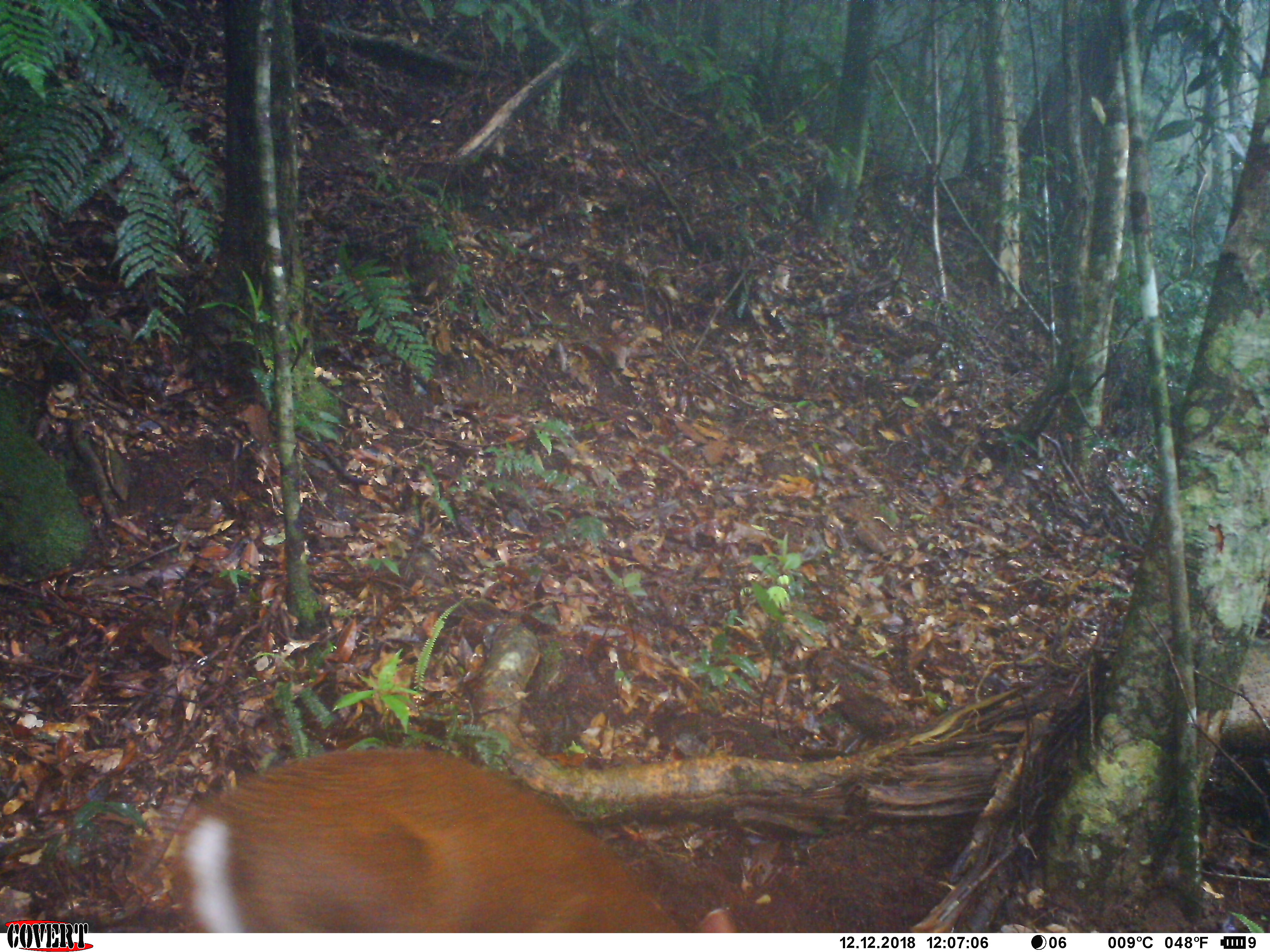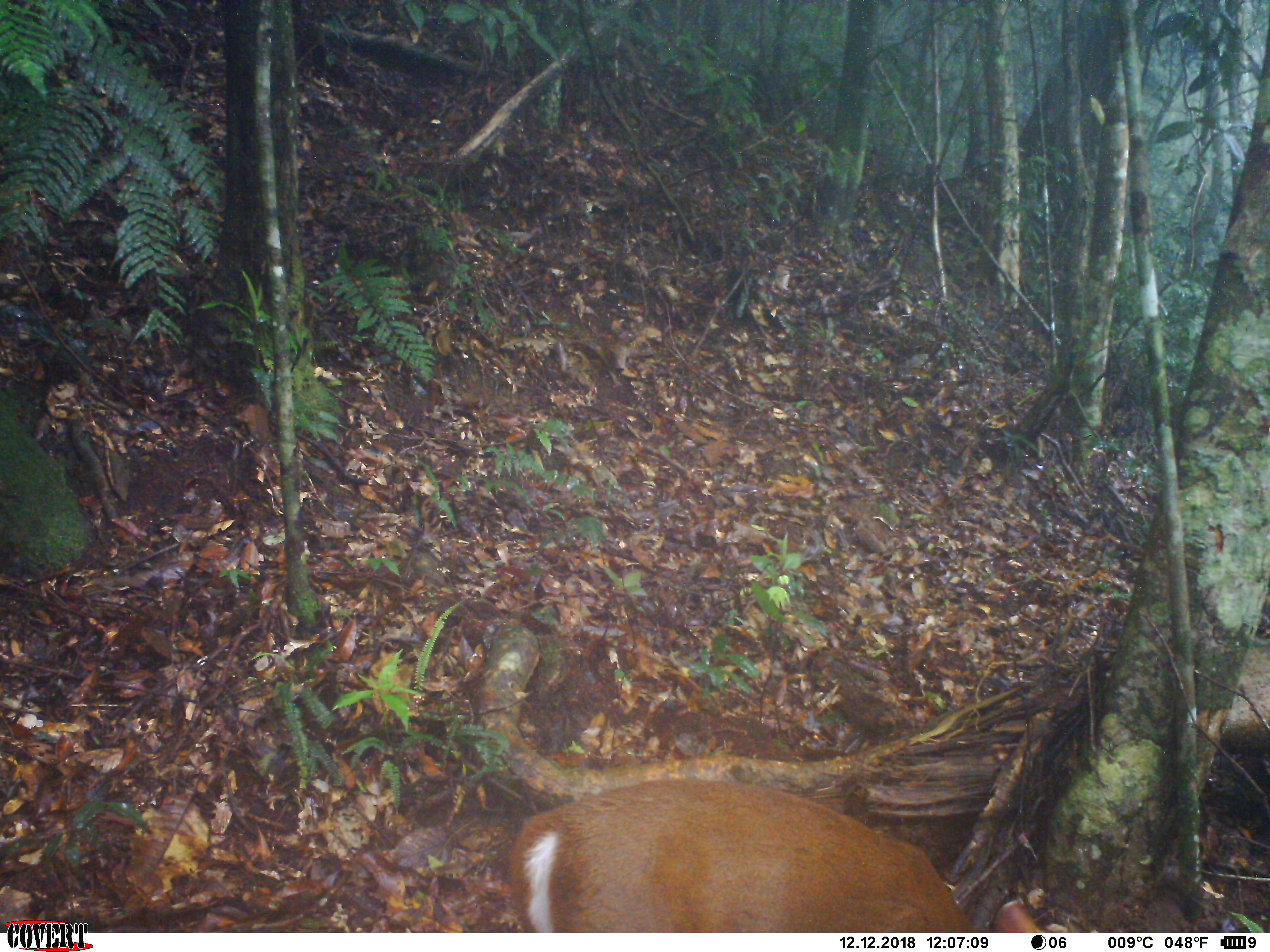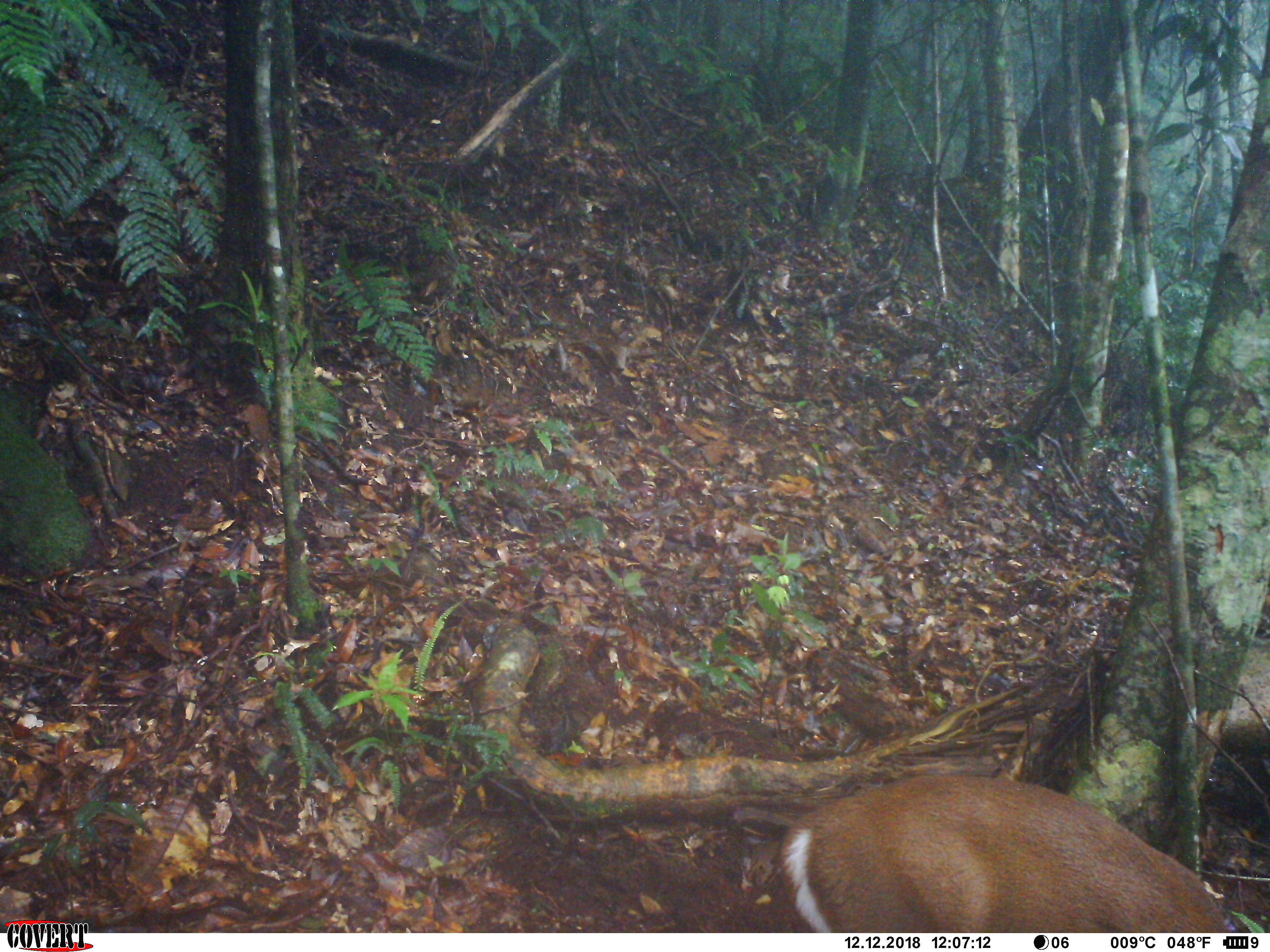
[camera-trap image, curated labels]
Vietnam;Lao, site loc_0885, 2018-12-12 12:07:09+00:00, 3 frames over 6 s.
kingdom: Animalia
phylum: Chordata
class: Mammalia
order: Artiodactyla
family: Cervidae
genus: Muntiacus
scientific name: Muntiacus rooseveltorum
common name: roosevelt's muntjac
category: roosevelts muntjac group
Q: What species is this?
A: Roosevelts muntjac group (roosevelt's muntjac) (Muntiacus rooseveltorum).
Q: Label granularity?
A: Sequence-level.